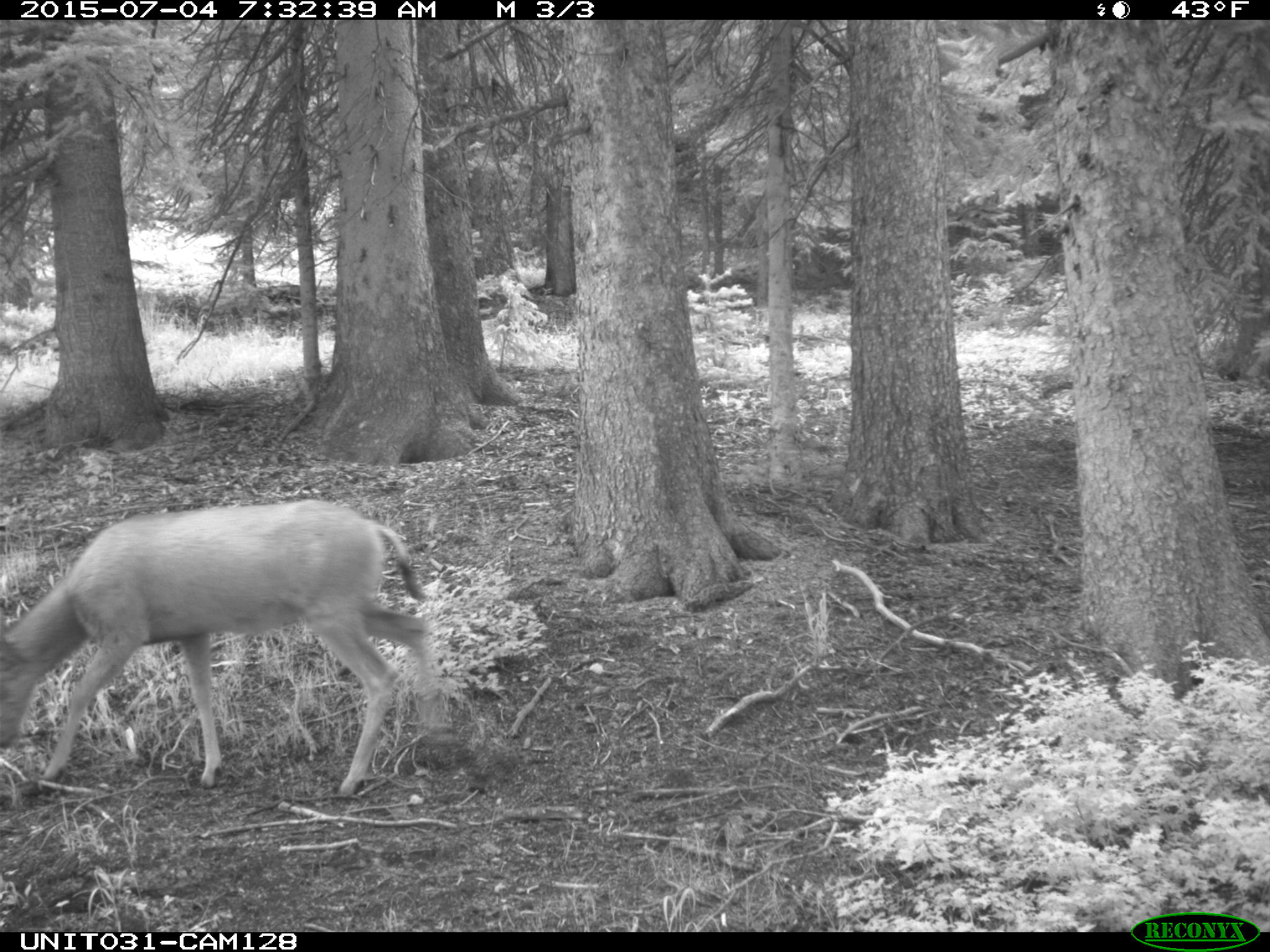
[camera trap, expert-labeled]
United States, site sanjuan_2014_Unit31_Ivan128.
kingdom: Animalia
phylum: Chordata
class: Mammalia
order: Artiodactyla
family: Cervidae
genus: Odocoileus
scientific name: Odocoileus hemionus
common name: mule deer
Odocoileus hemionus (mule deer).